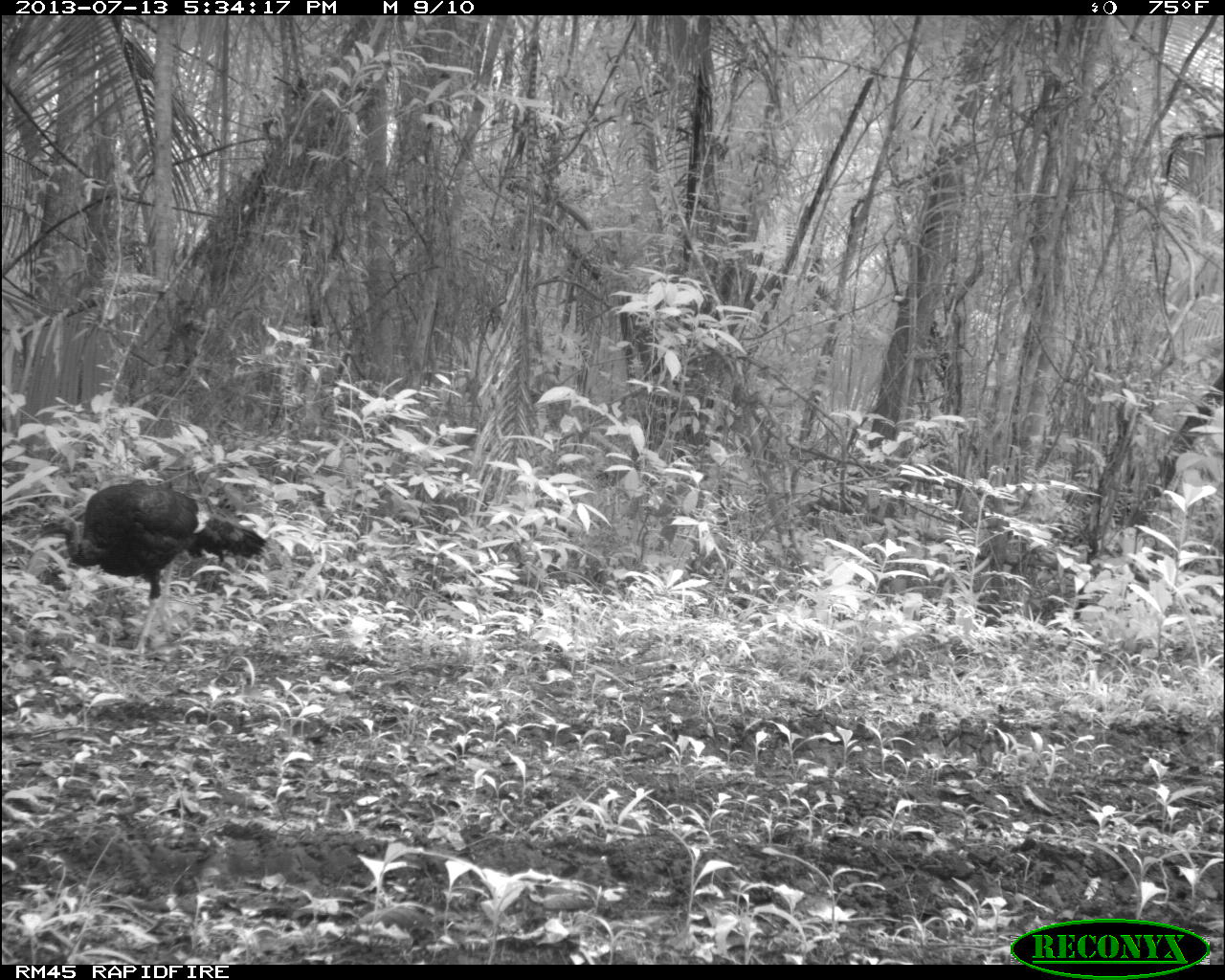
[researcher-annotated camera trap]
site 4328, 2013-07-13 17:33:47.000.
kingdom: Animalia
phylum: Chordata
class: Aves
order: Galliformes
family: Phasianidae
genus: Meleagris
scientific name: Meleagris ocellata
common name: ocellated turkey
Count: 1.